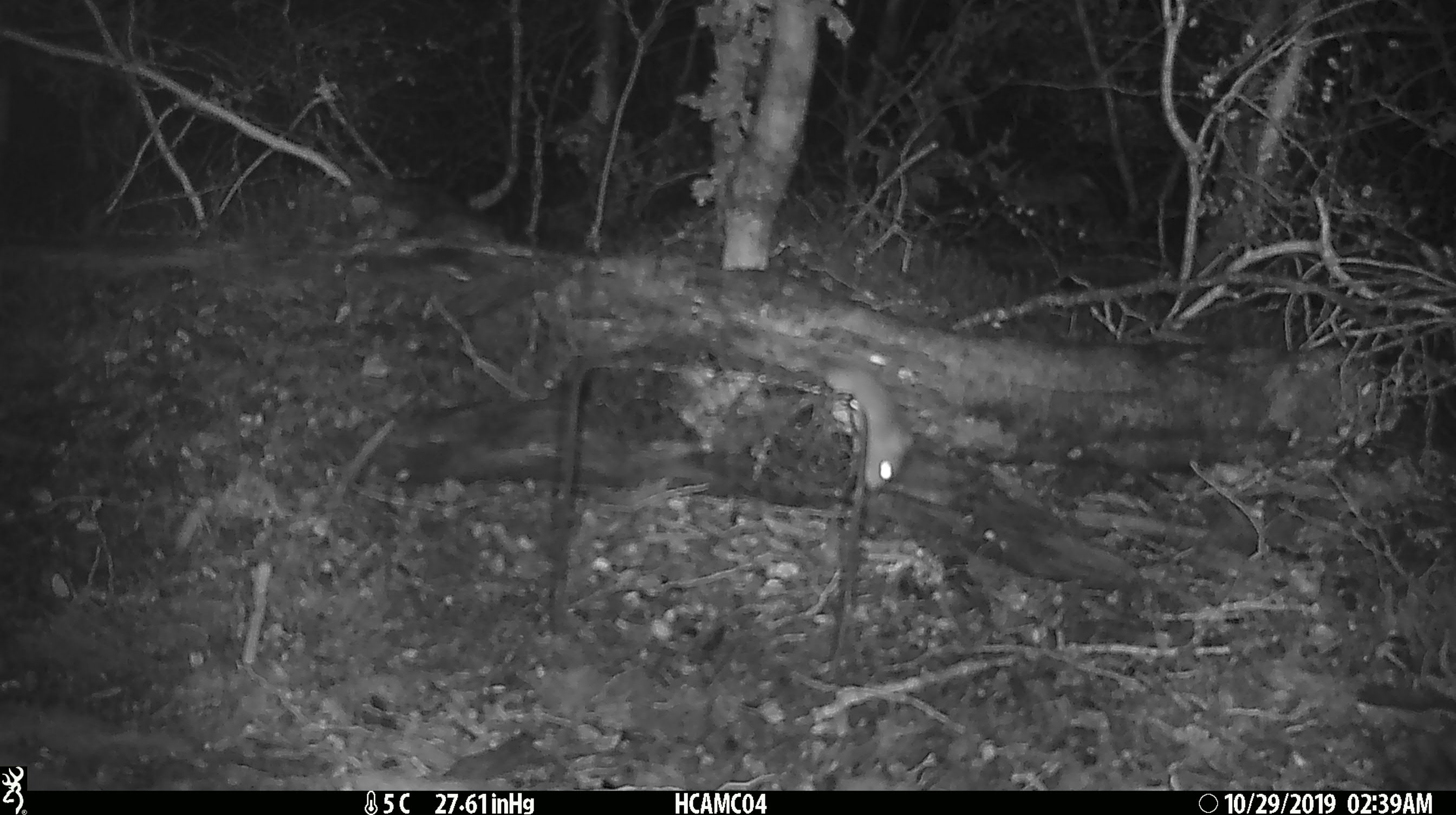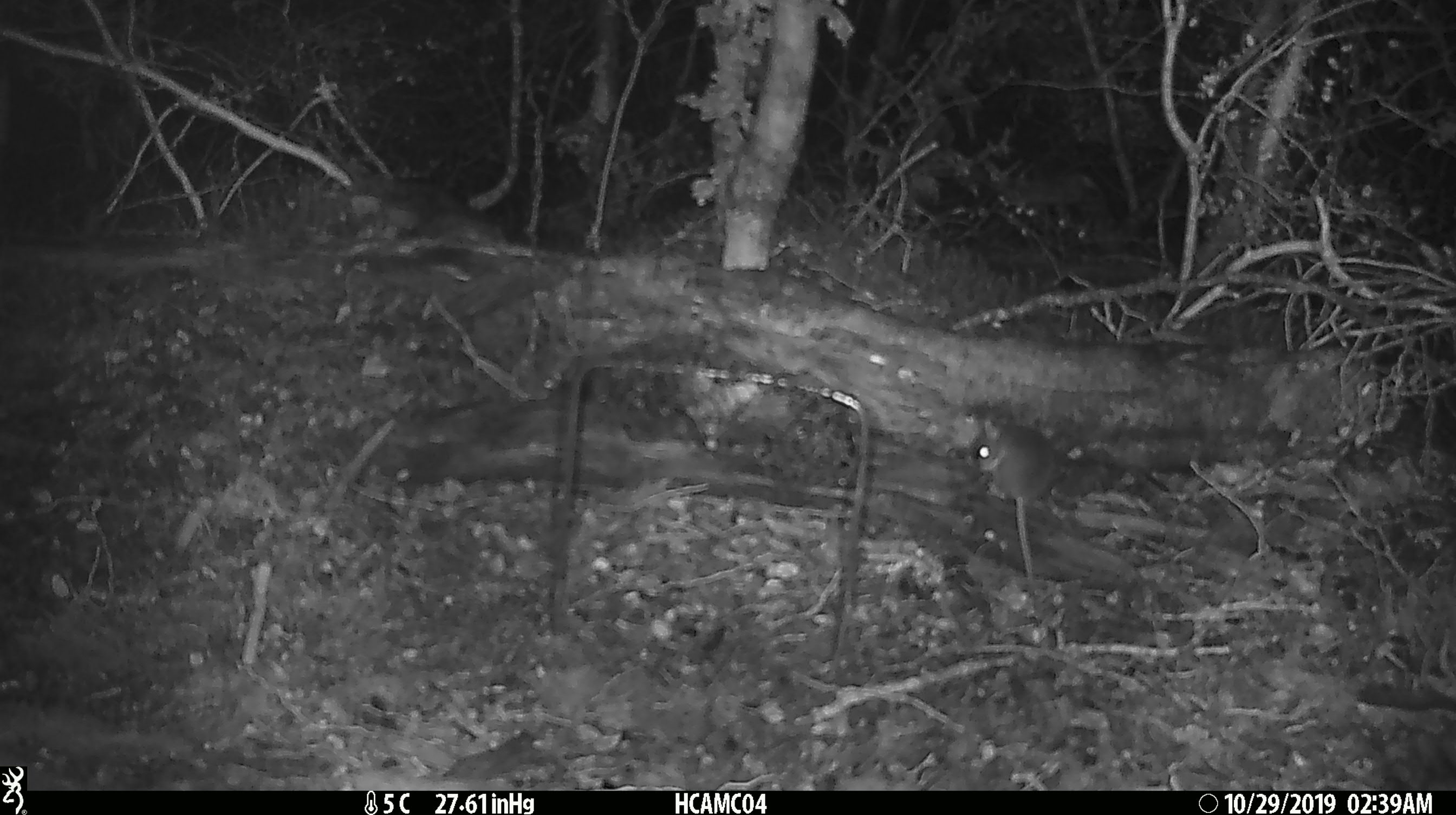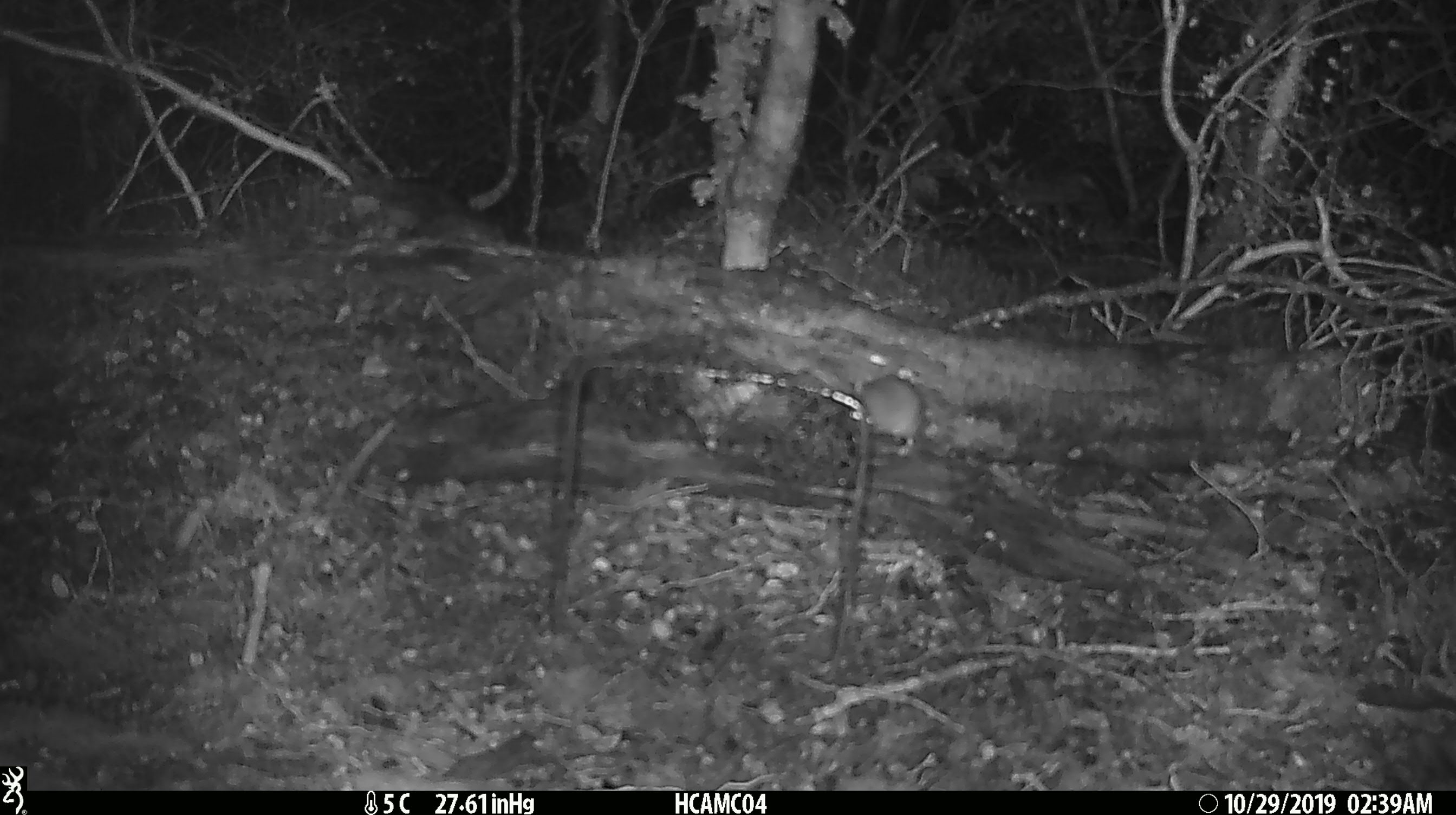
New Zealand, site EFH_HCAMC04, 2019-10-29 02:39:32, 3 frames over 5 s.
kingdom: Animalia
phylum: Chordata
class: Mammalia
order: Rodentia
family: Muridae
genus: Mus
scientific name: Mus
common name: mouse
Mouse (Mus).